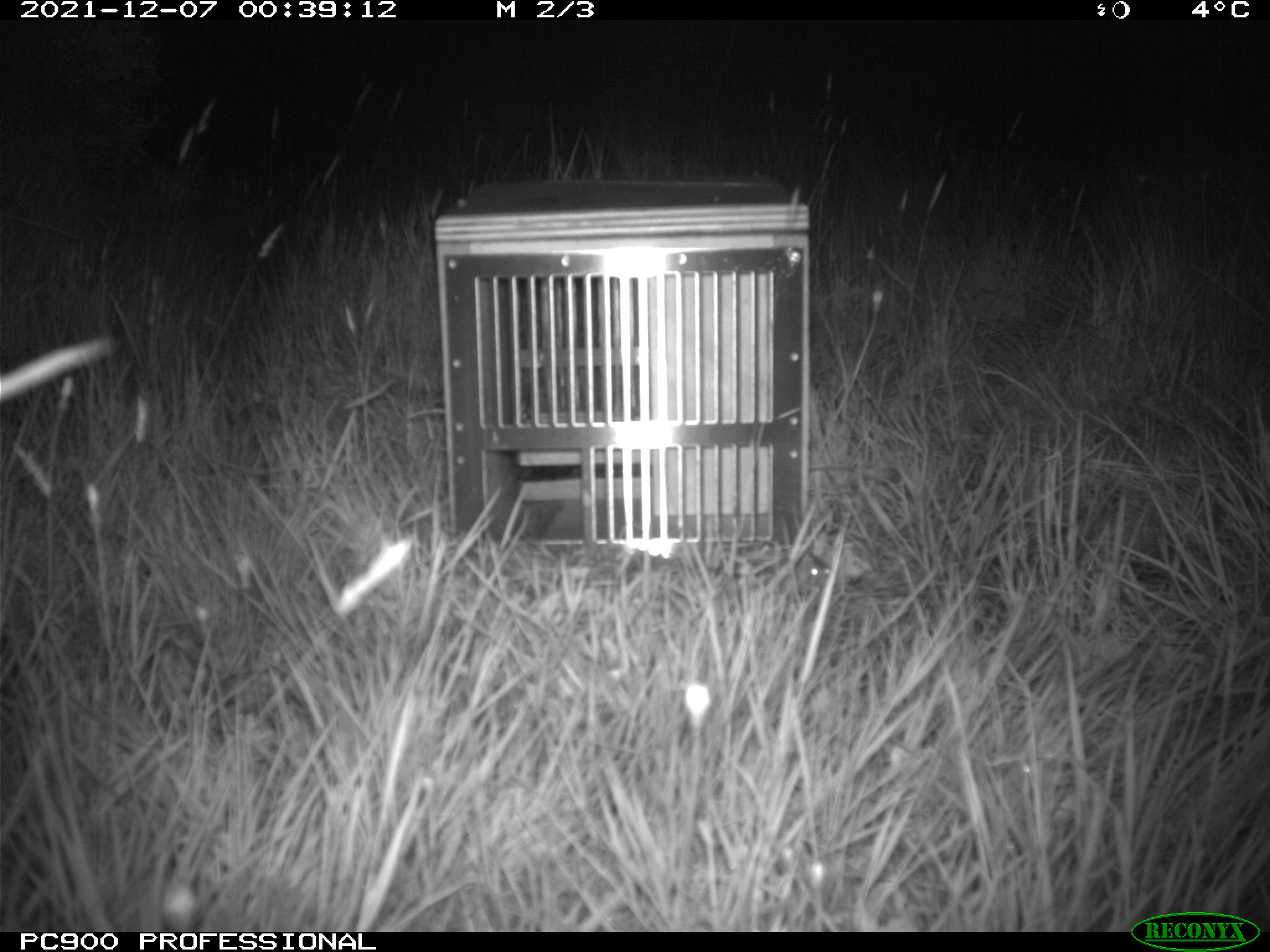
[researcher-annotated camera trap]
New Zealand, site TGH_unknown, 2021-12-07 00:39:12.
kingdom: Animalia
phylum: Chordata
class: Mammalia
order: Rodentia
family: Muridae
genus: Mus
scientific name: Mus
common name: mouse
Mouse (Mus).